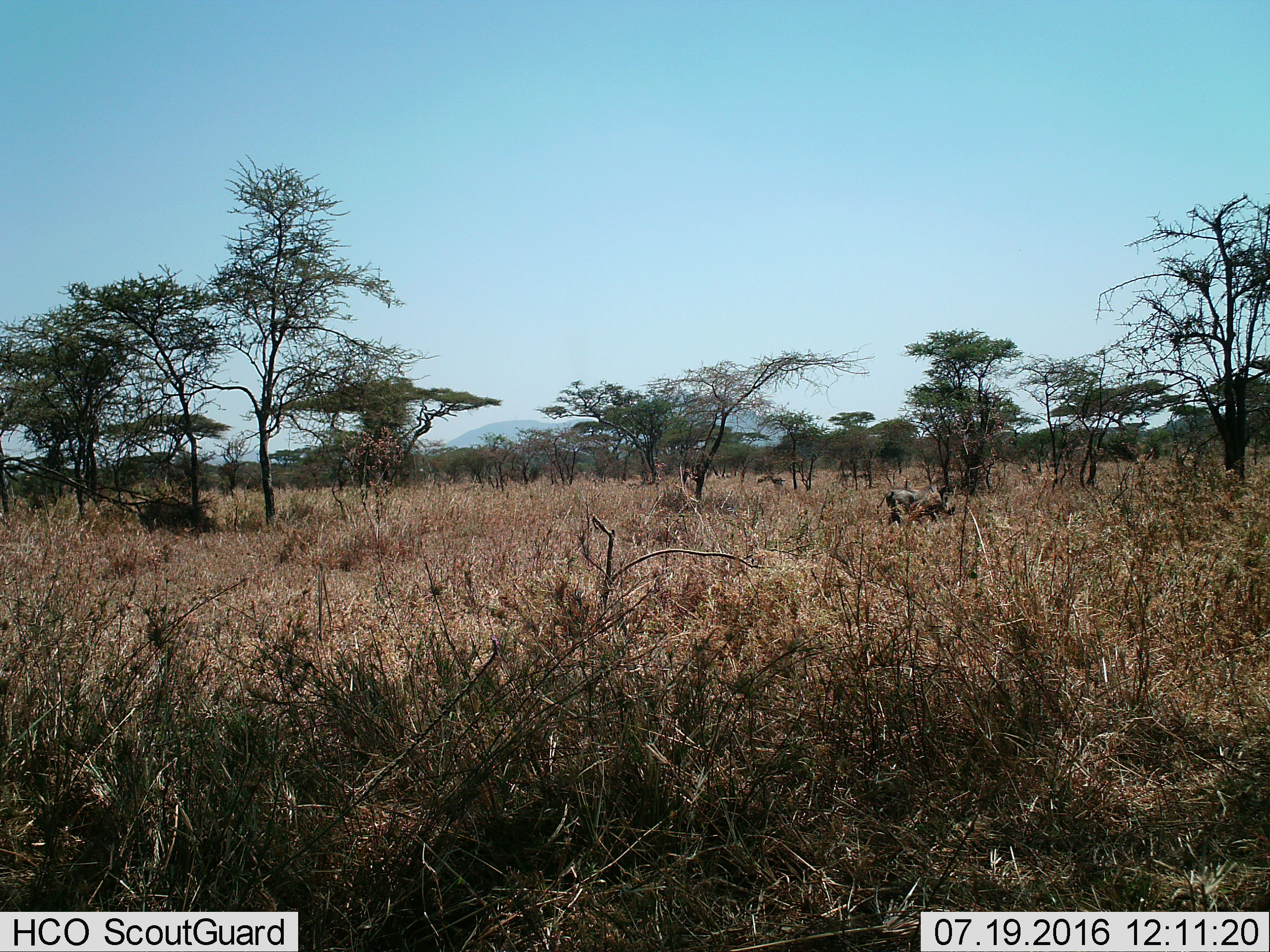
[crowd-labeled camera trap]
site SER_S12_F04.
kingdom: Animalia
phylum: Chordata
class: Mammalia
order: Artiodactyla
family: Suidae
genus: Phacochoerus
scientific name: Phacochoerus africanus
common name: warthog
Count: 1.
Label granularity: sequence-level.